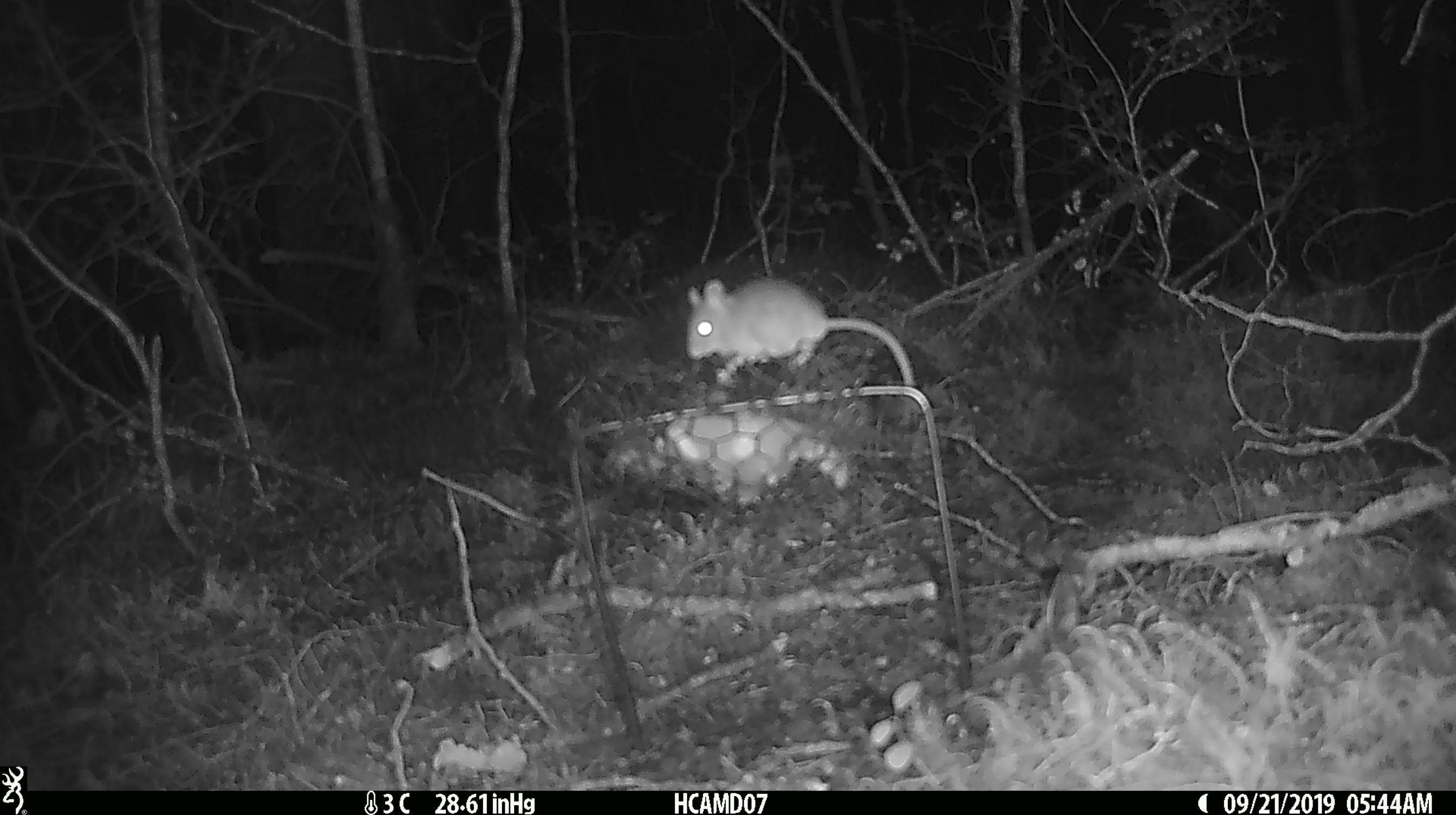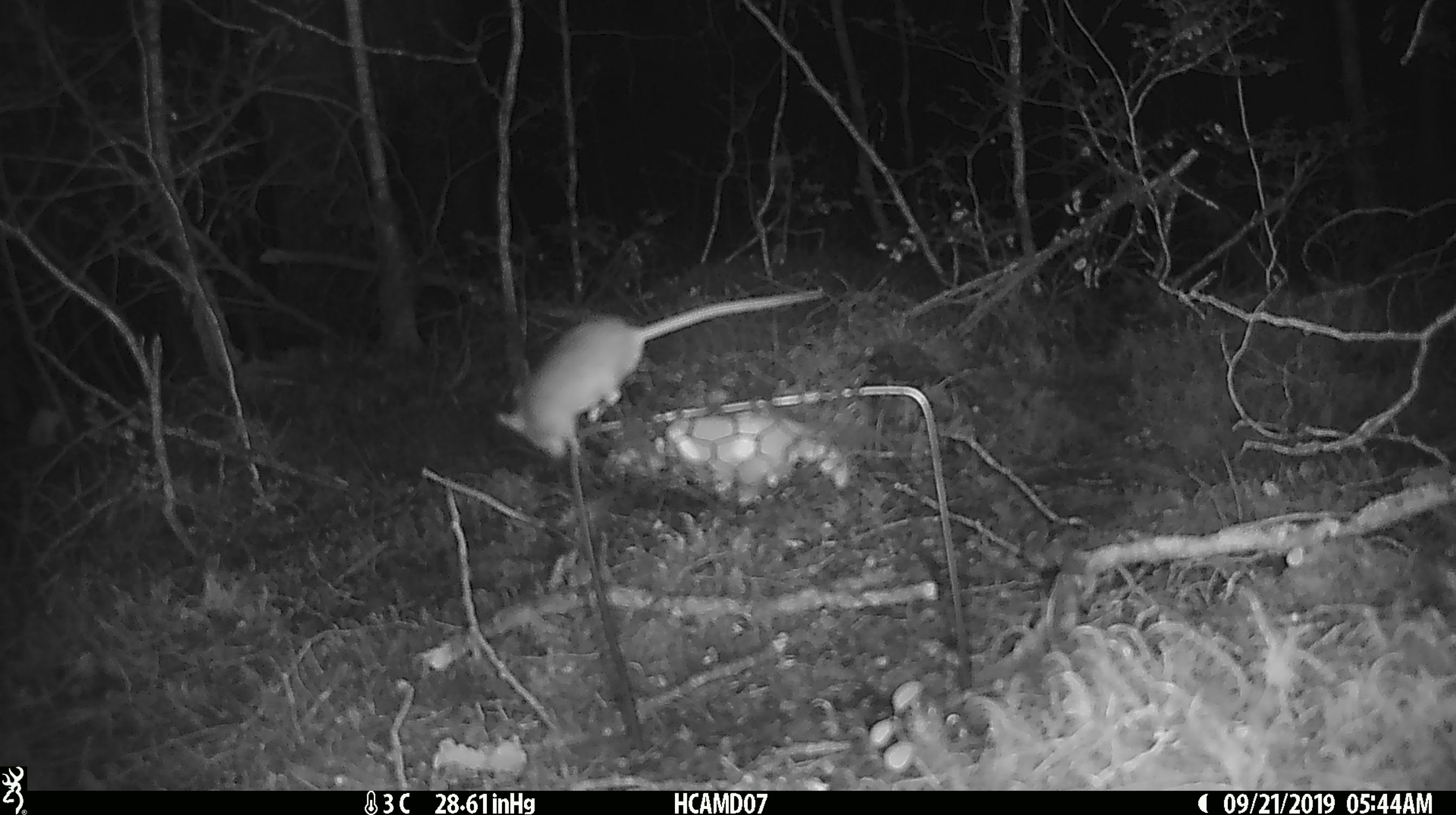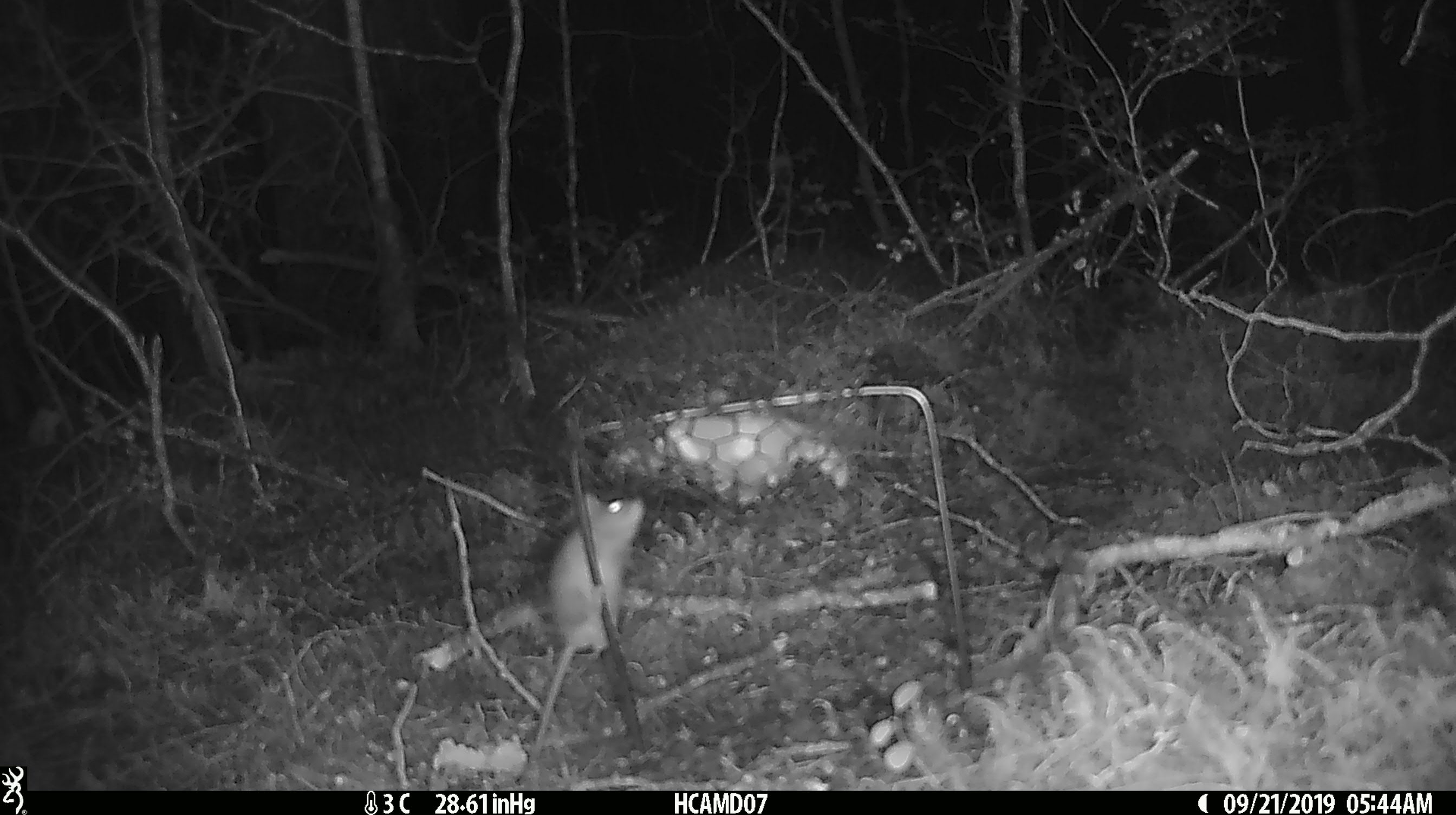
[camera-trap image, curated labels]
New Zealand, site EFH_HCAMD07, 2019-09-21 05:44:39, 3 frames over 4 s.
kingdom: Animalia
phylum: Chordata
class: Mammalia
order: Rodentia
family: Muridae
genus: Mus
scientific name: Mus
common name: mouse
Mouse (Mus).